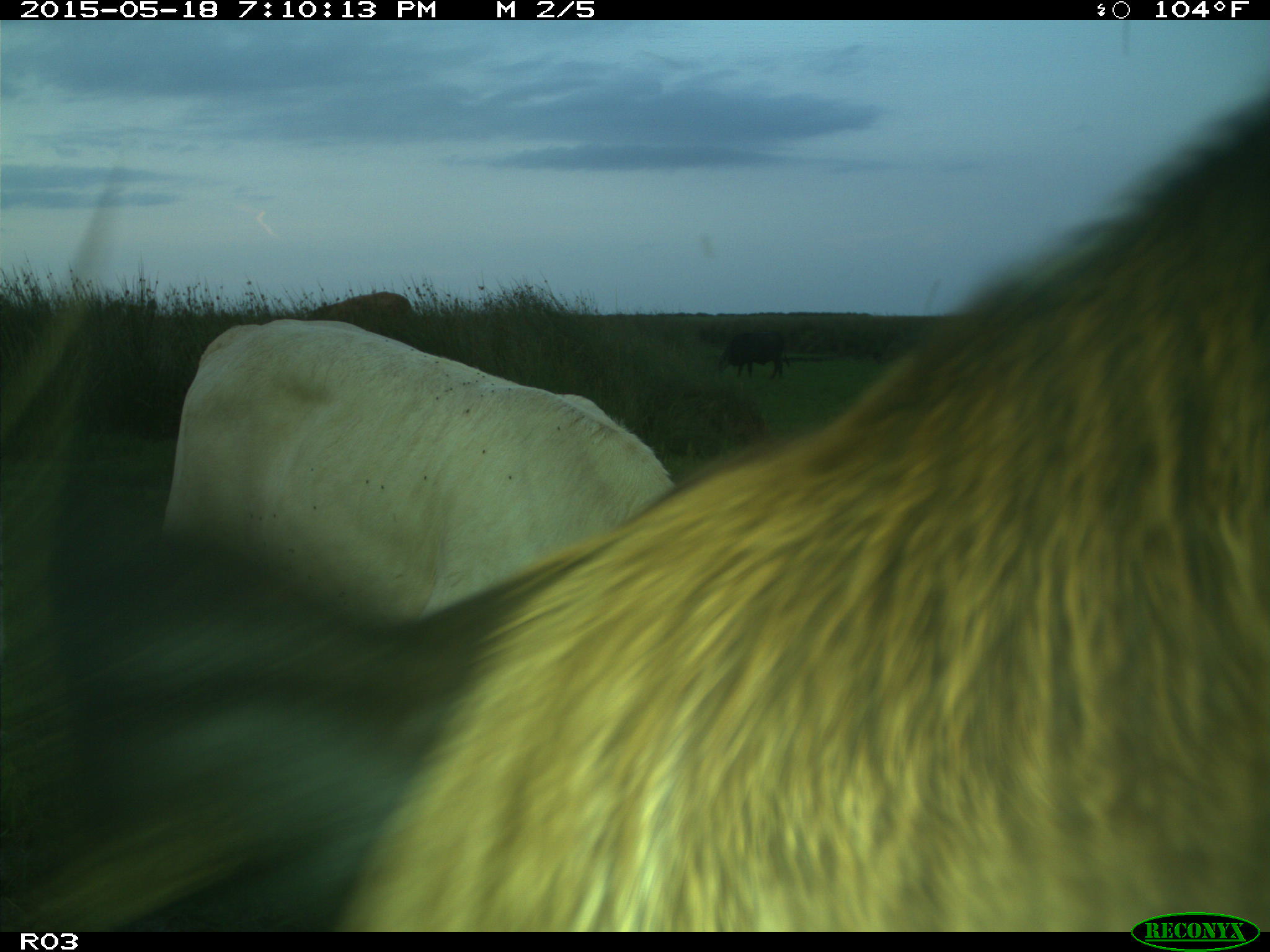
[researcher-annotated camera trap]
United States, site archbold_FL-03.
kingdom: Animalia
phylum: Chordata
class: Mammalia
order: Artiodactyla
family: Bovidae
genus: Bos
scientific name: Bos taurus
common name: domestic cow